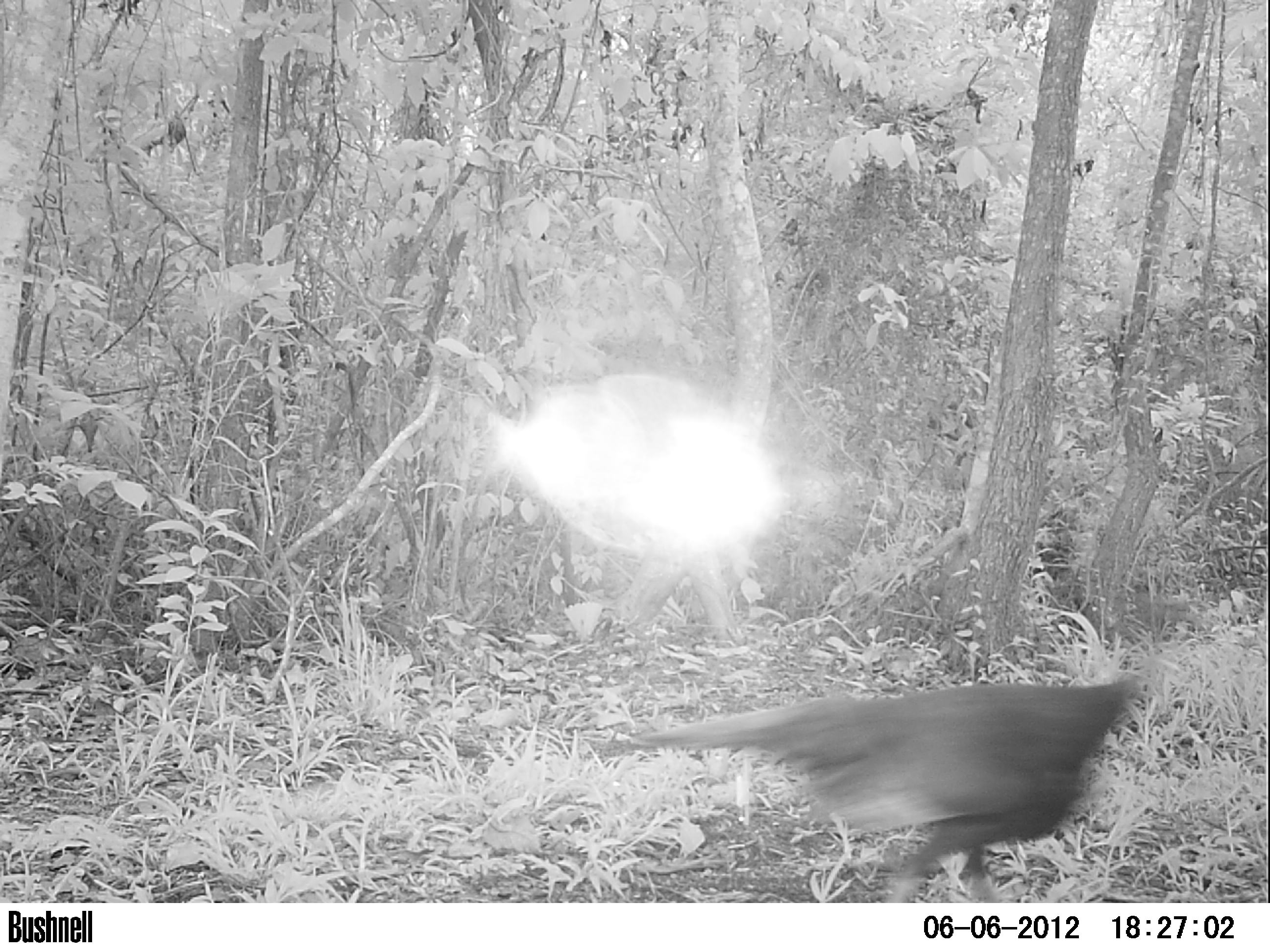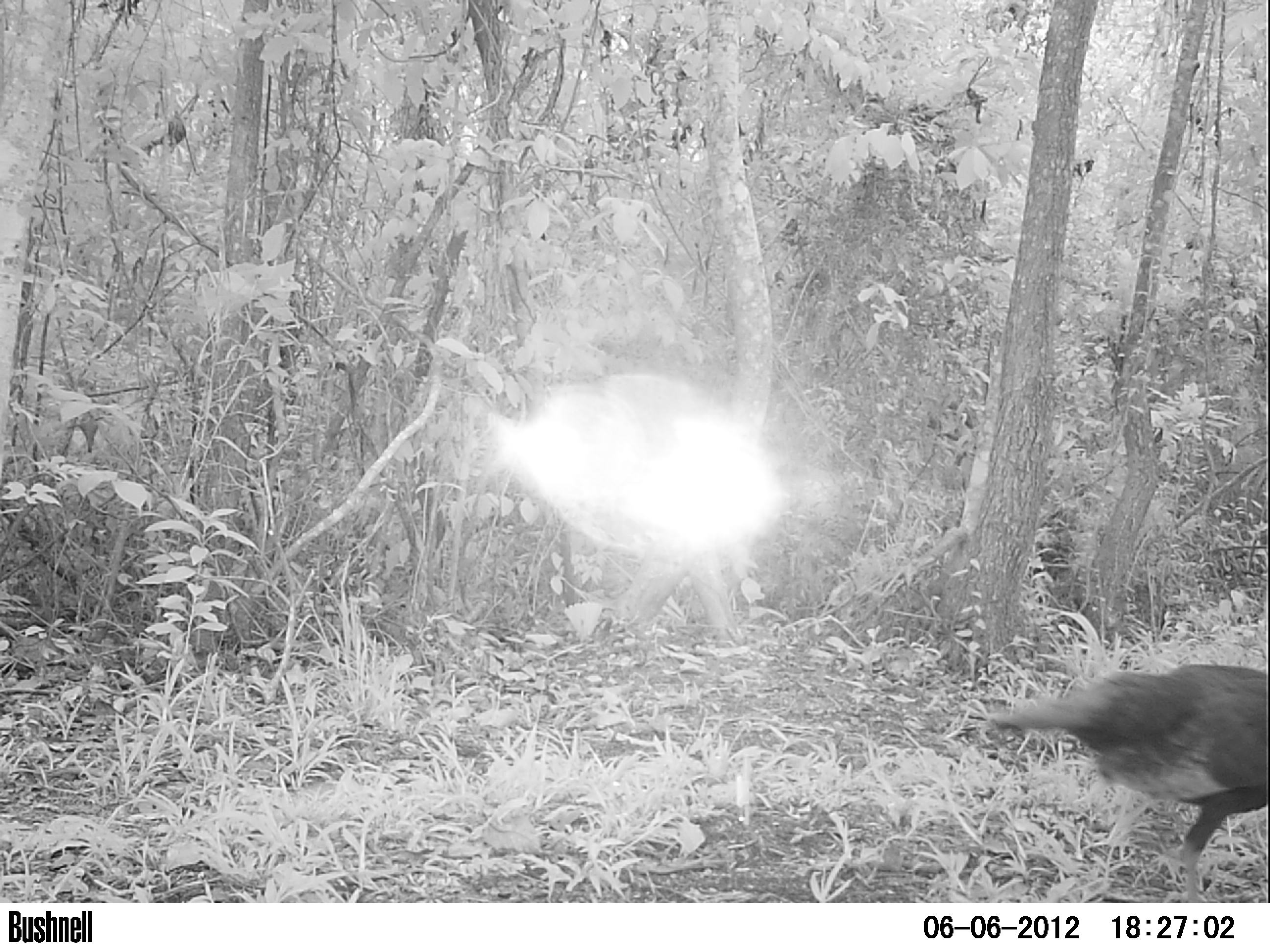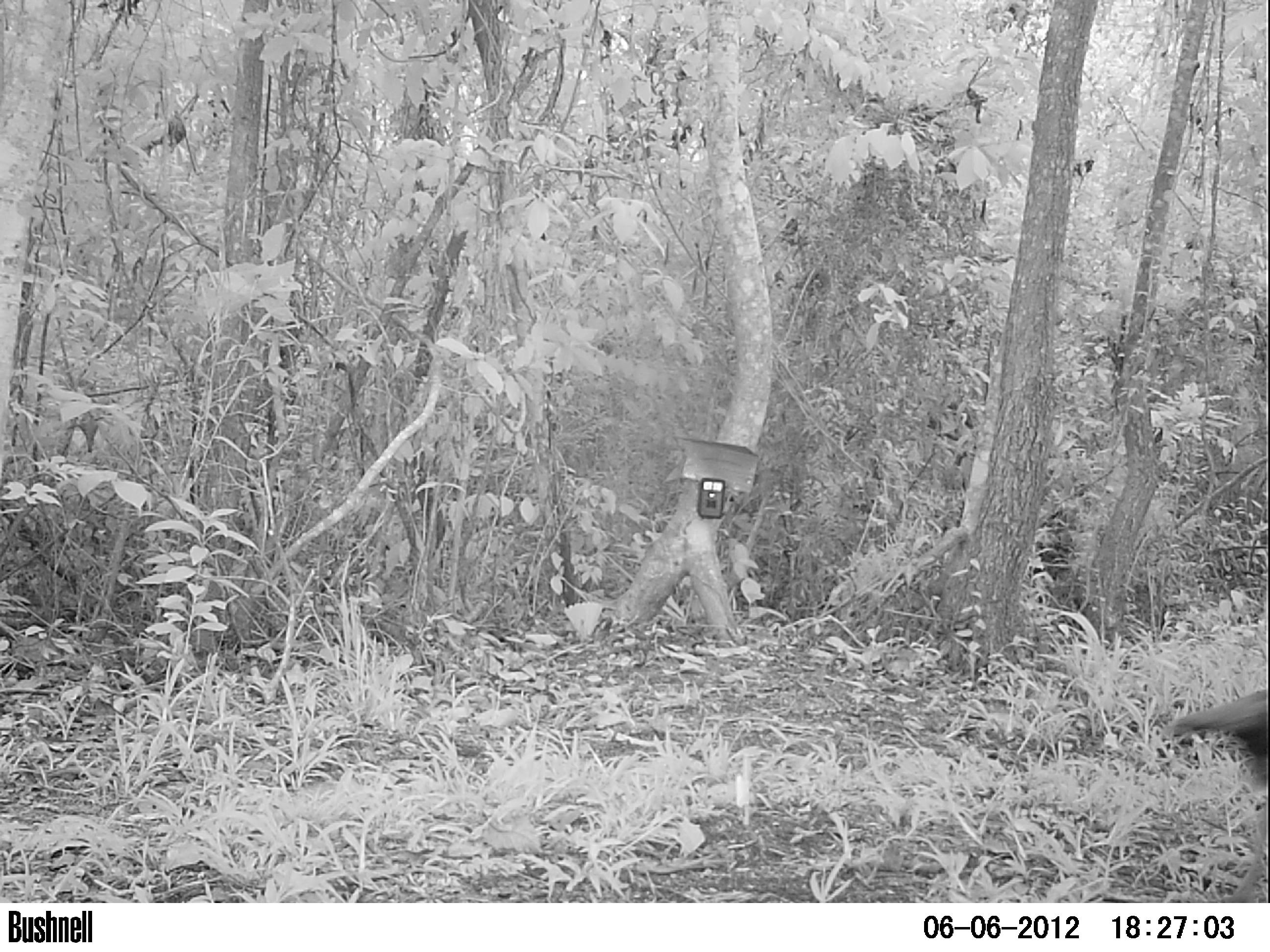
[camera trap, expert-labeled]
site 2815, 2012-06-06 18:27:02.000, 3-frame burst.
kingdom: Animalia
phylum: Chordata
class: Aves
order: Galliformes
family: Phasianidae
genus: Meleagris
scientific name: Meleagris ocellata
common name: ocellated turkey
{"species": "Meleagris ocellata (ocellated turkey)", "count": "1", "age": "adult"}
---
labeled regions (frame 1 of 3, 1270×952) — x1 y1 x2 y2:
meleagris ocellata: 621 668 1150 903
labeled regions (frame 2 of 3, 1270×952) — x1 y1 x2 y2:
meleagris ocellata: 988 662 1270 902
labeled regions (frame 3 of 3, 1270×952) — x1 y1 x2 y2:
meleagris ocellata: 1166 686 1270 902